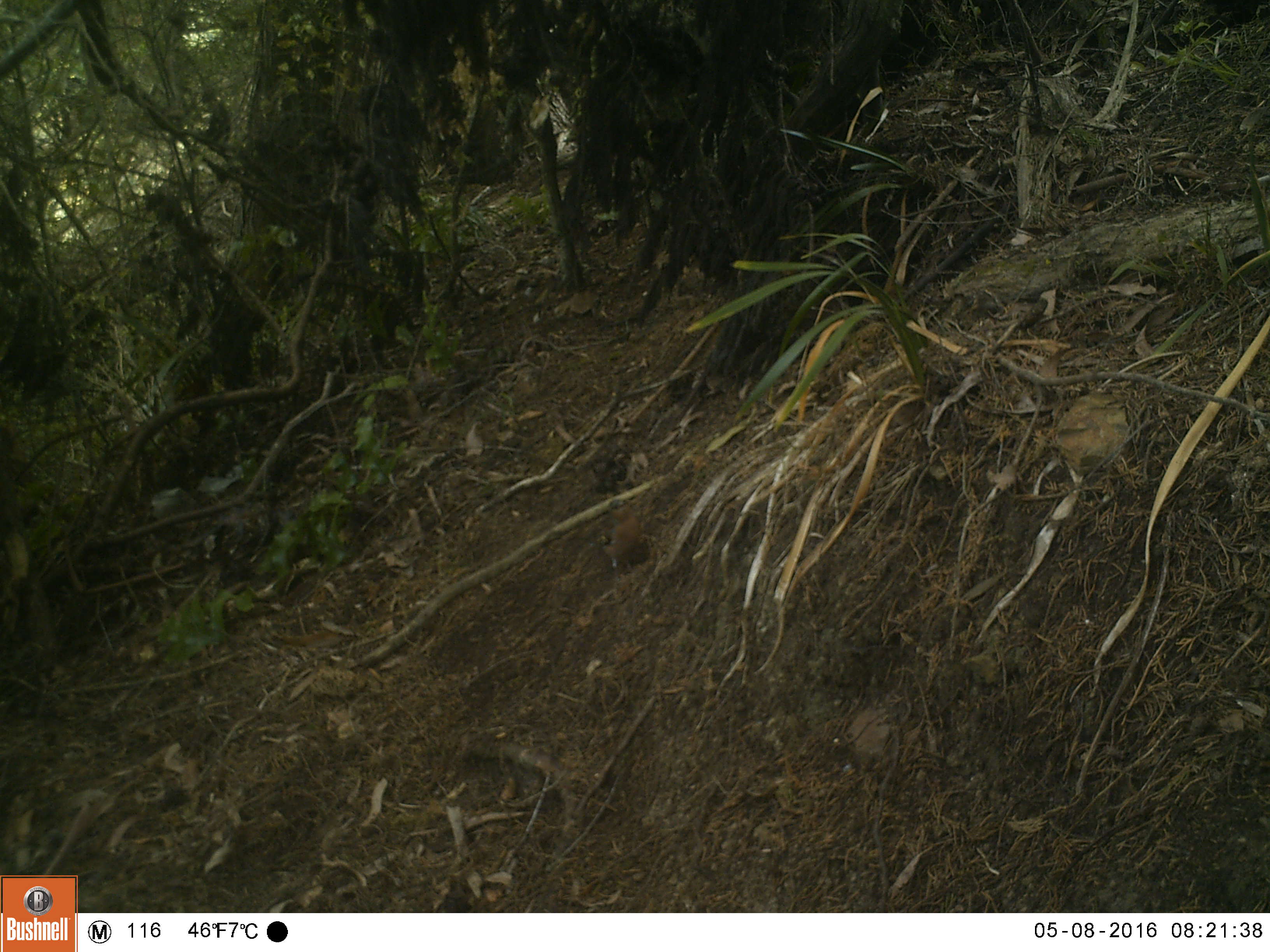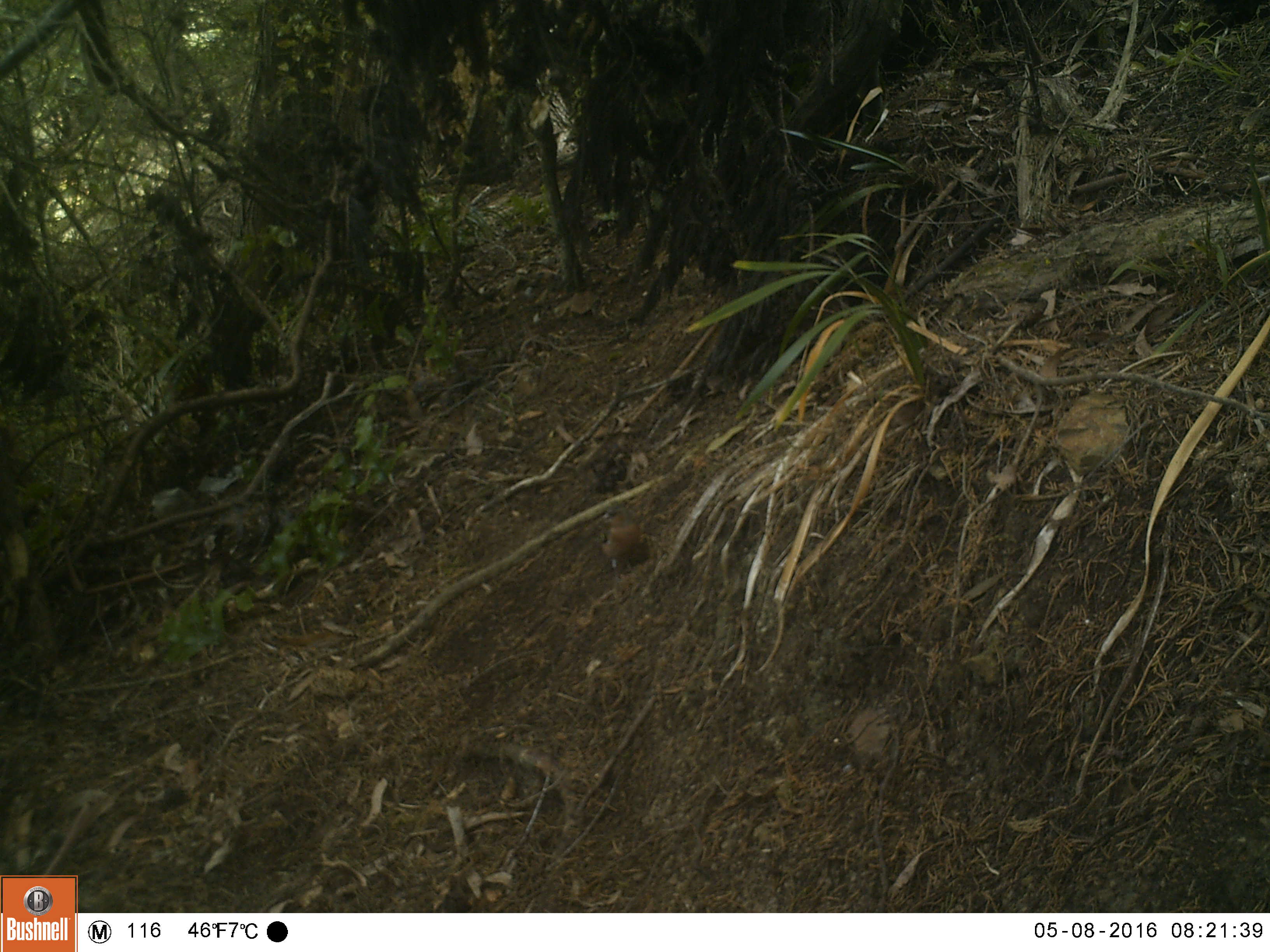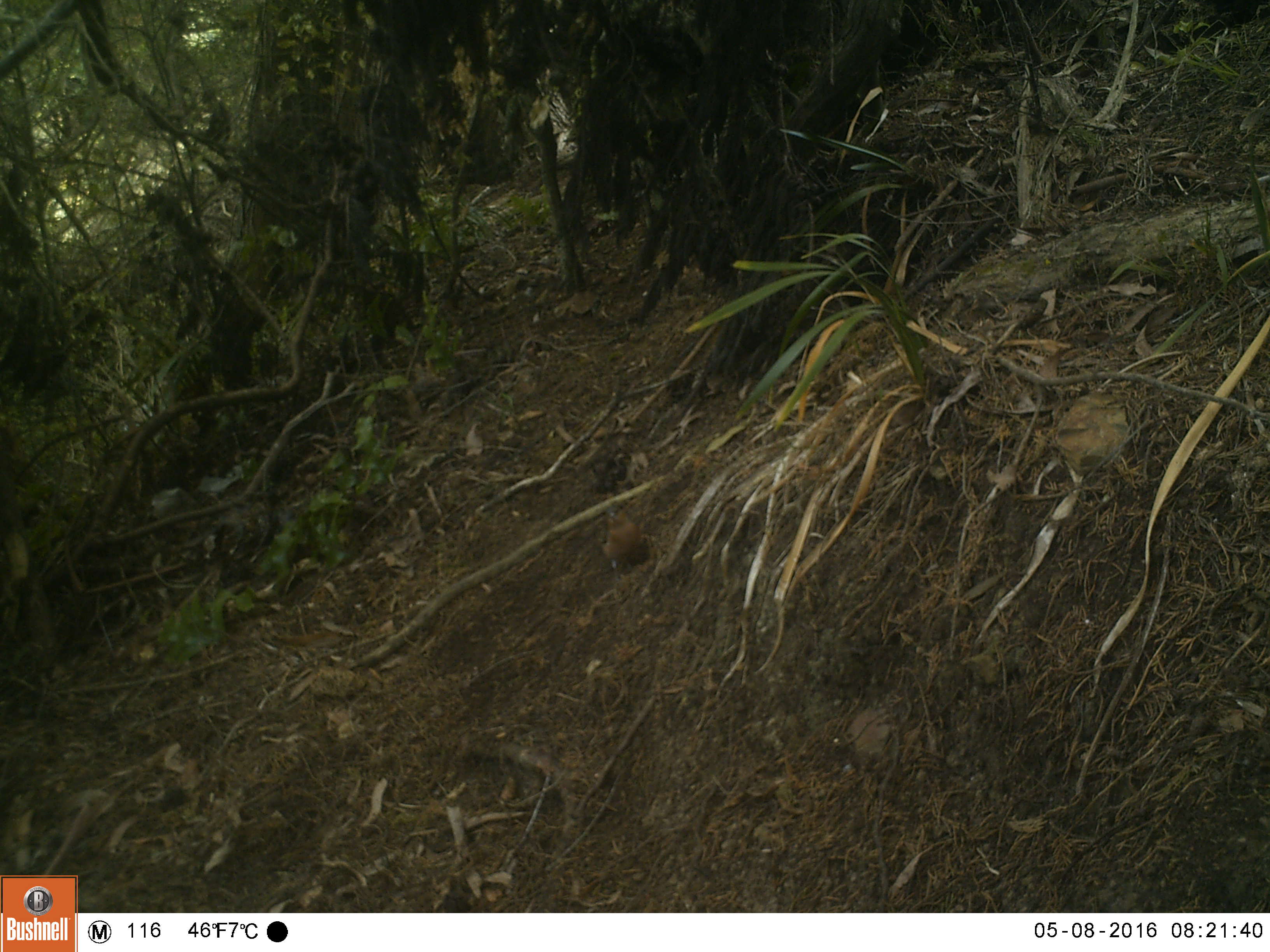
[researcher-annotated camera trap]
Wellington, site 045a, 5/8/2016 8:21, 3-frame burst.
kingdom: Animalia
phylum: Chordata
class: Aves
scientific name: Aves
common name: bird